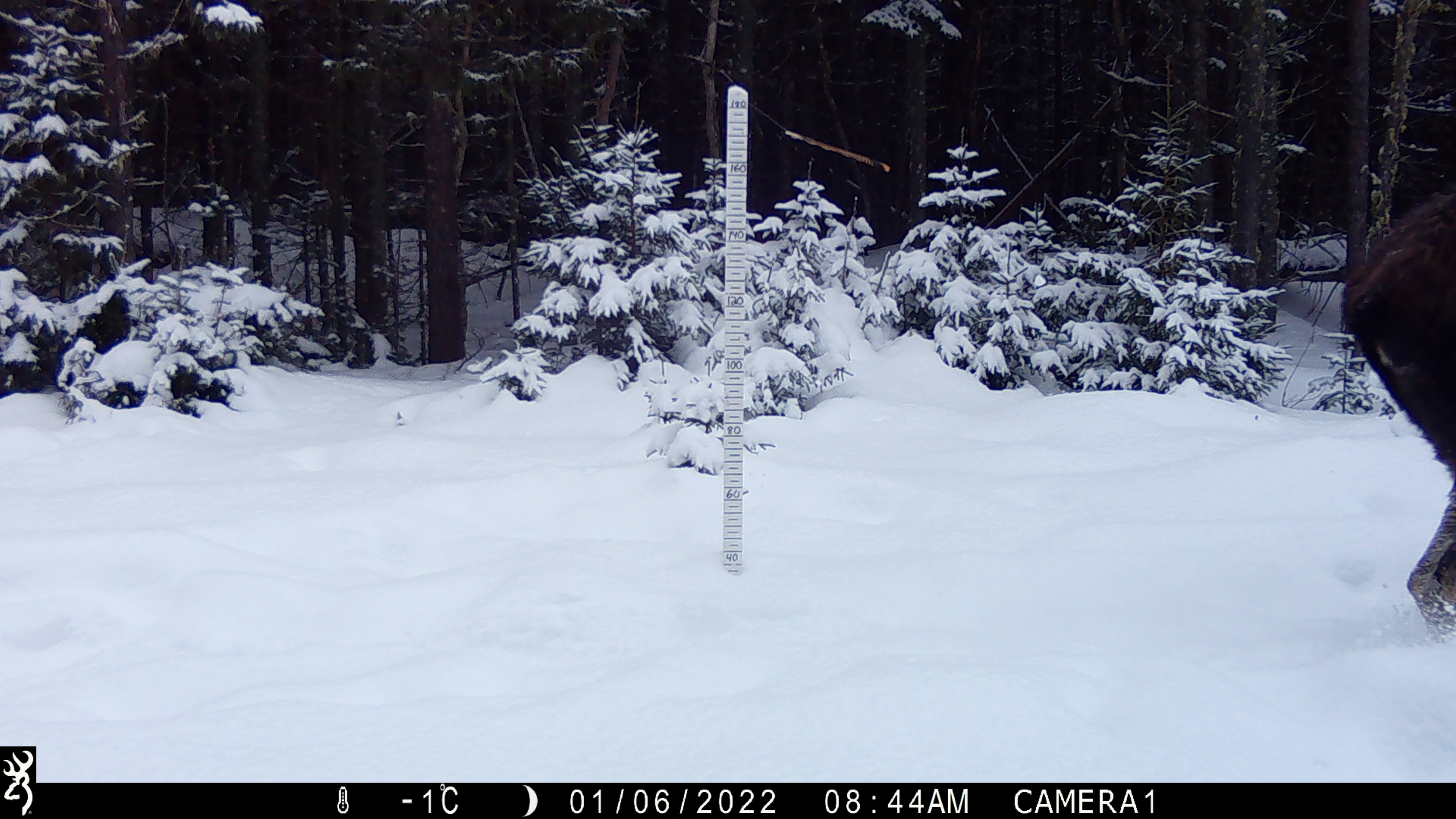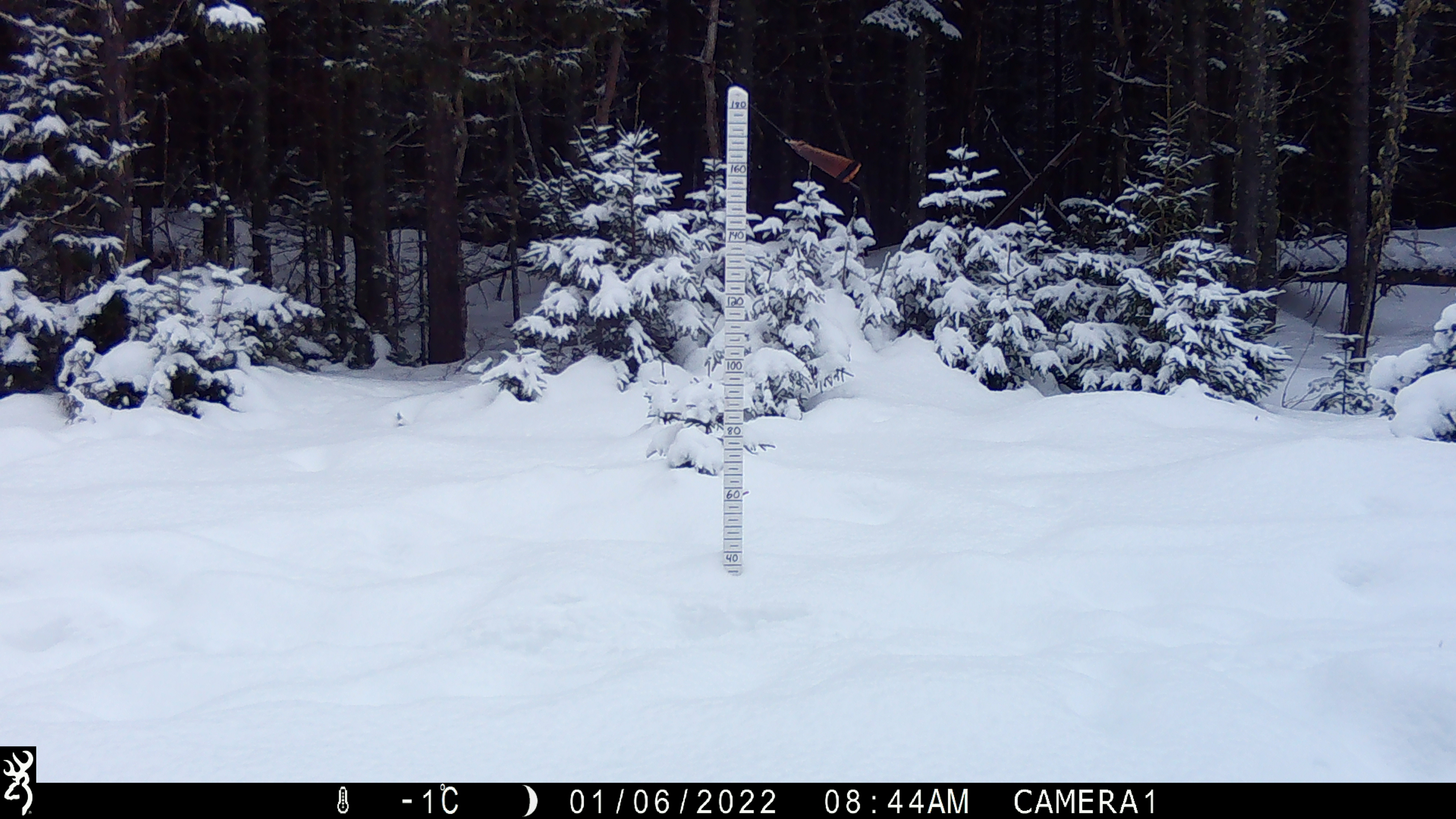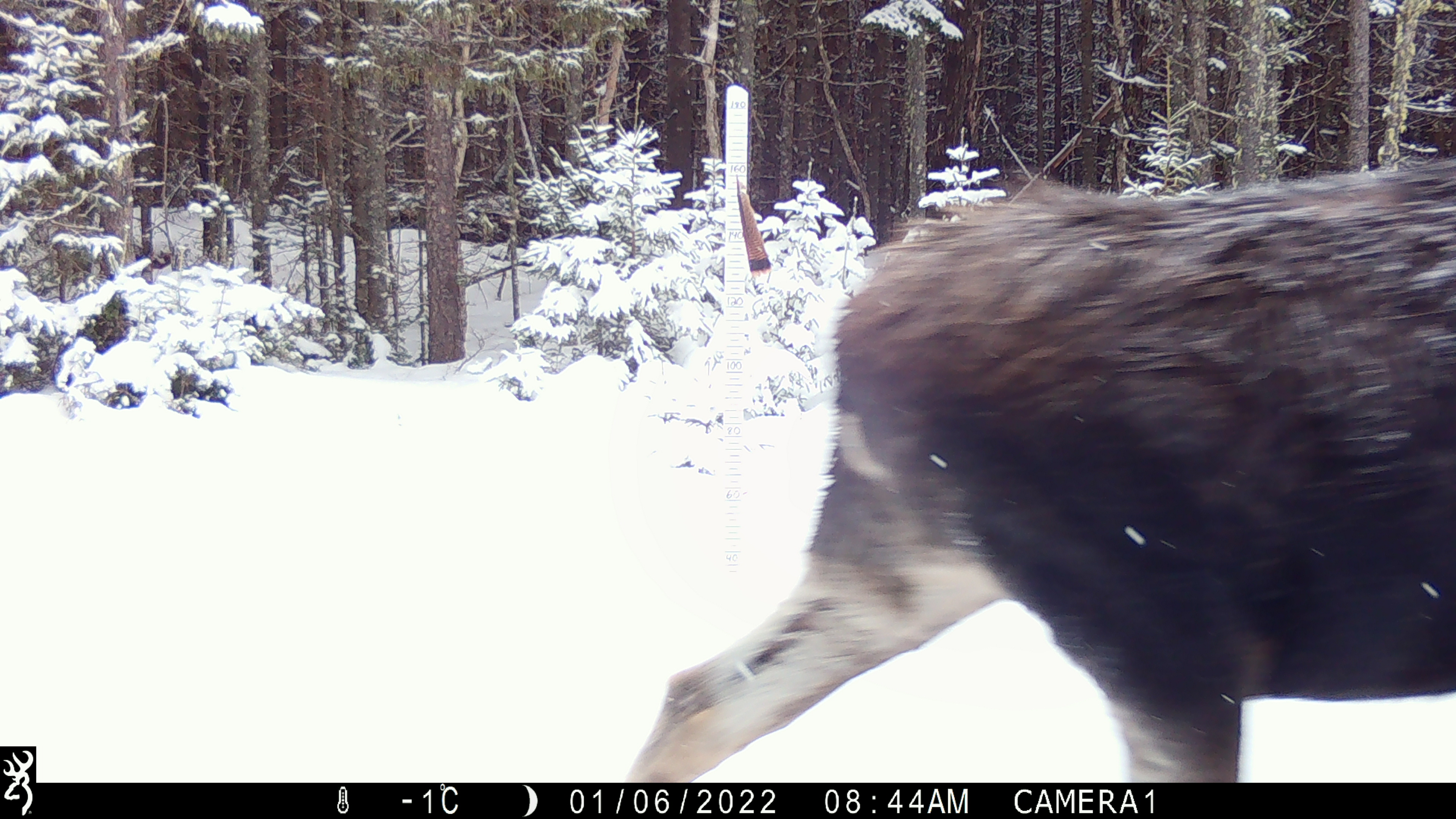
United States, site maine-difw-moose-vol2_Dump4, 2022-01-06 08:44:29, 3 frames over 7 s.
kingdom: Animalia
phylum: Chordata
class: Mammalia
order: Artiodactyla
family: Cervidae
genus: Alces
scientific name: Alces alces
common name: moose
Moose (Alces alces).